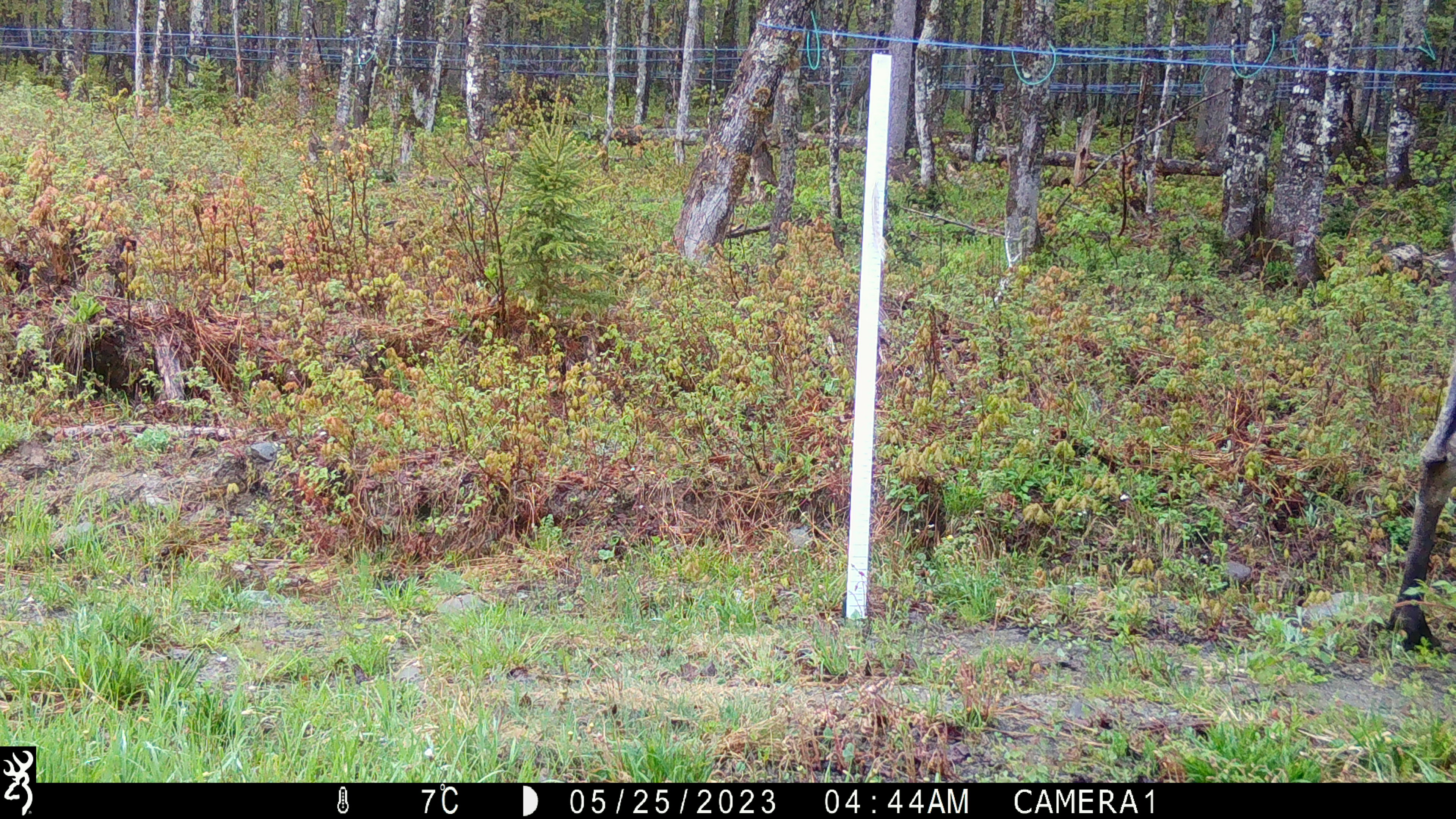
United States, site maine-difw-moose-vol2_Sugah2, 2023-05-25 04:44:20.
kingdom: Animalia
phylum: Chordata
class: Mammalia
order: Artiodactyla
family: Cervidae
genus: Alces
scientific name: Alces alces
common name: moose